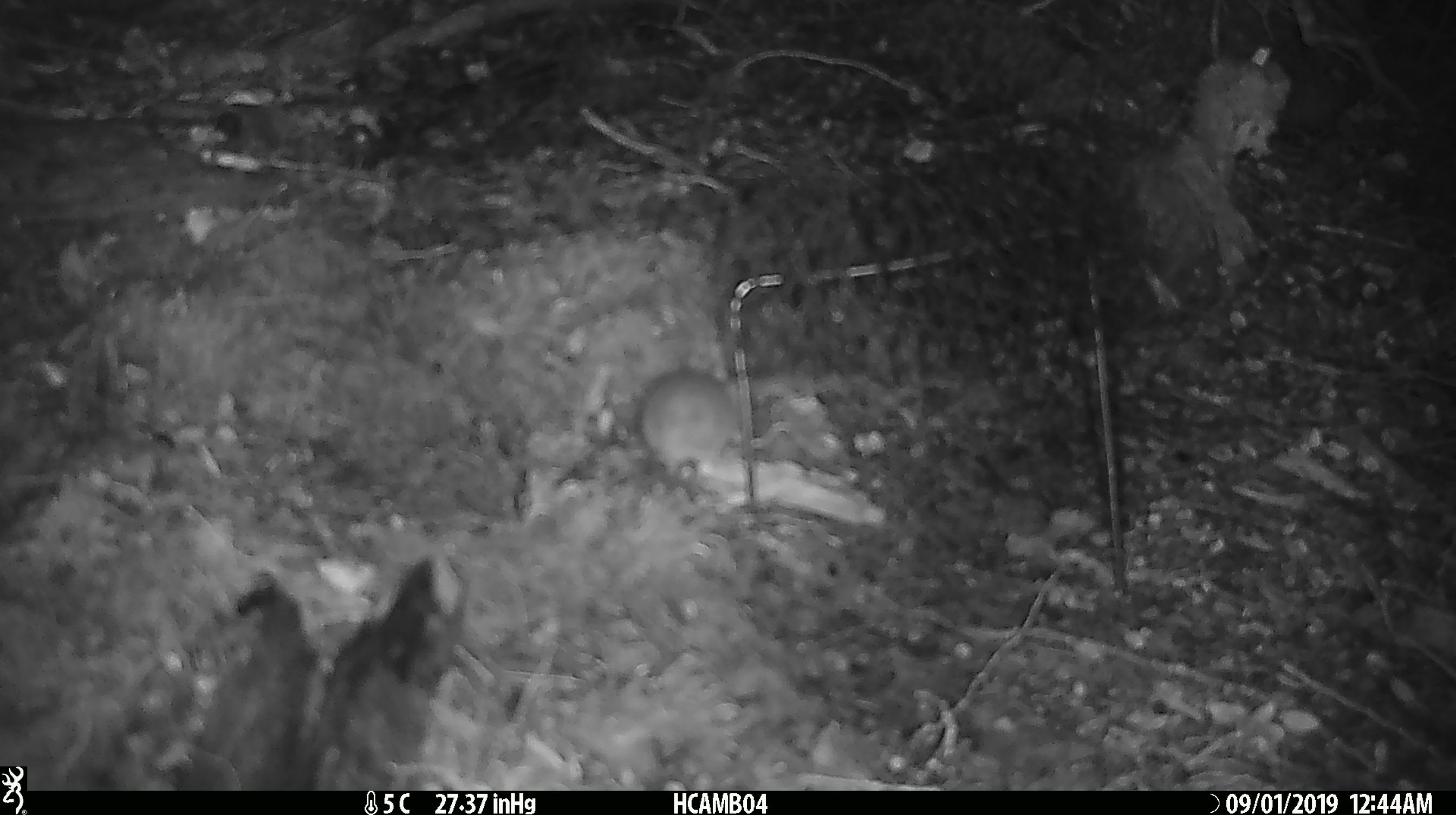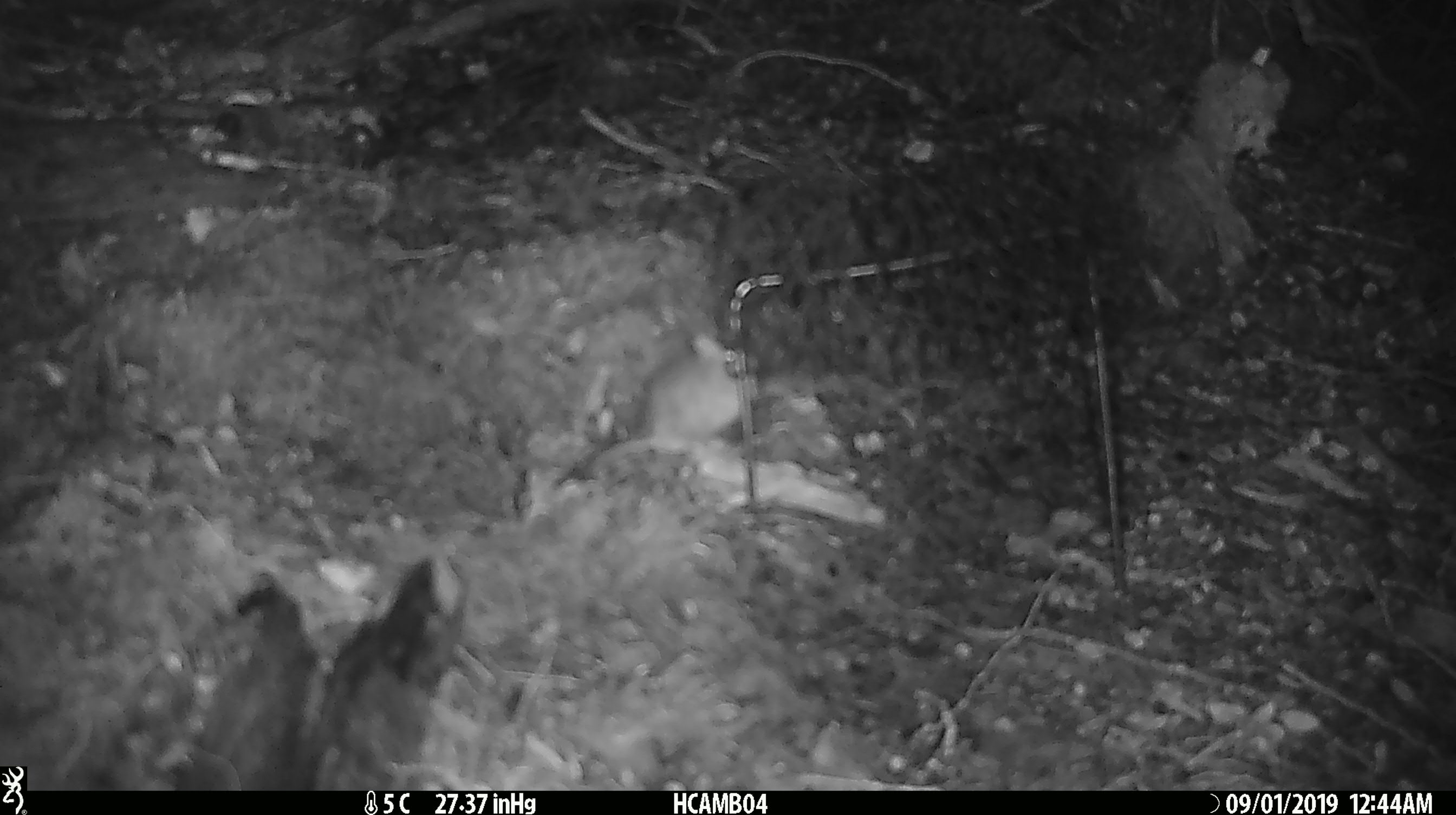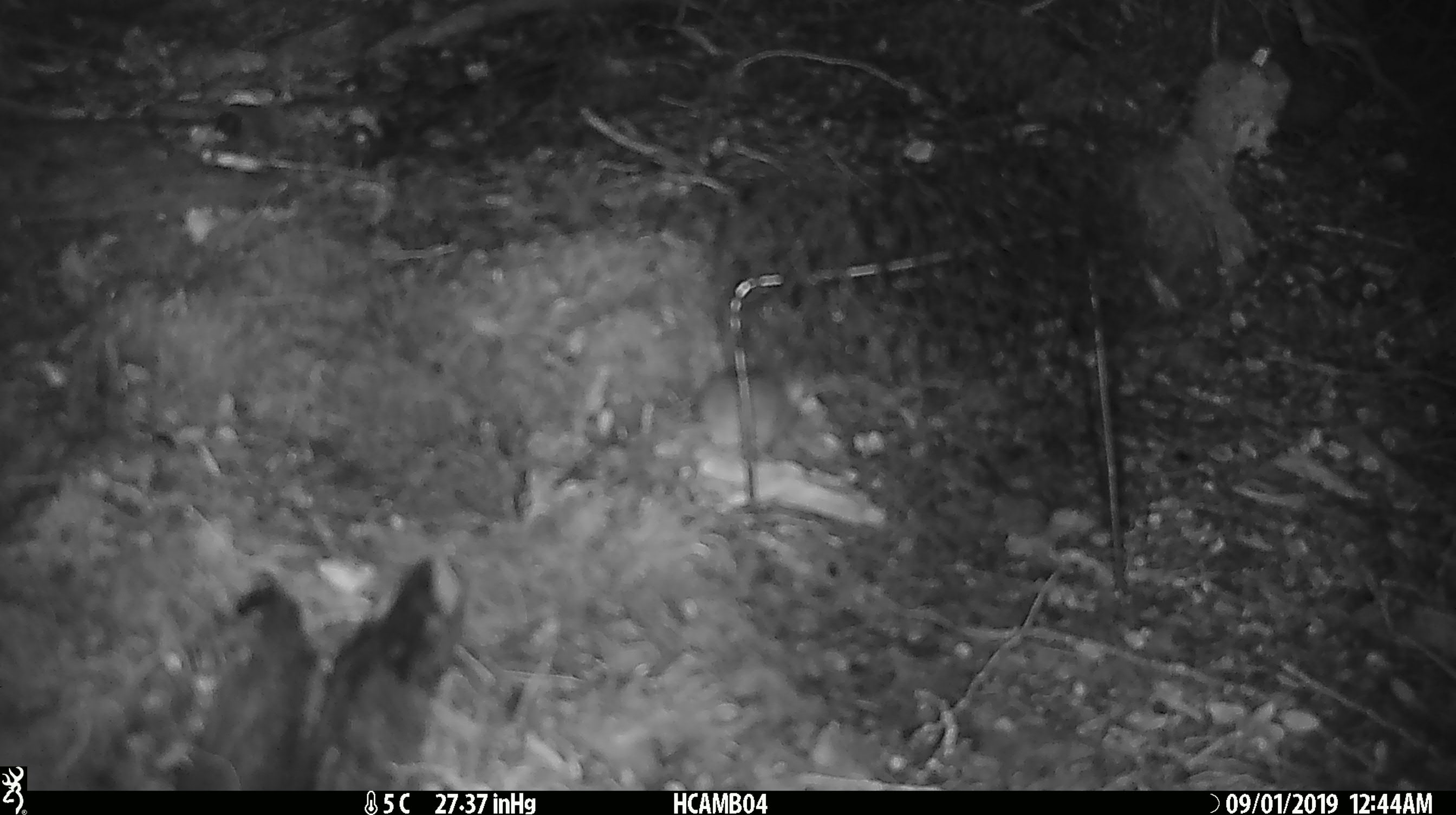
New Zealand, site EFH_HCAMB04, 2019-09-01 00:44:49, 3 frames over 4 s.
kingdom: Animalia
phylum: Chordata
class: Mammalia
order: Rodentia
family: Muridae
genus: Mus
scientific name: Mus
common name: mouse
Mouse (Mus).